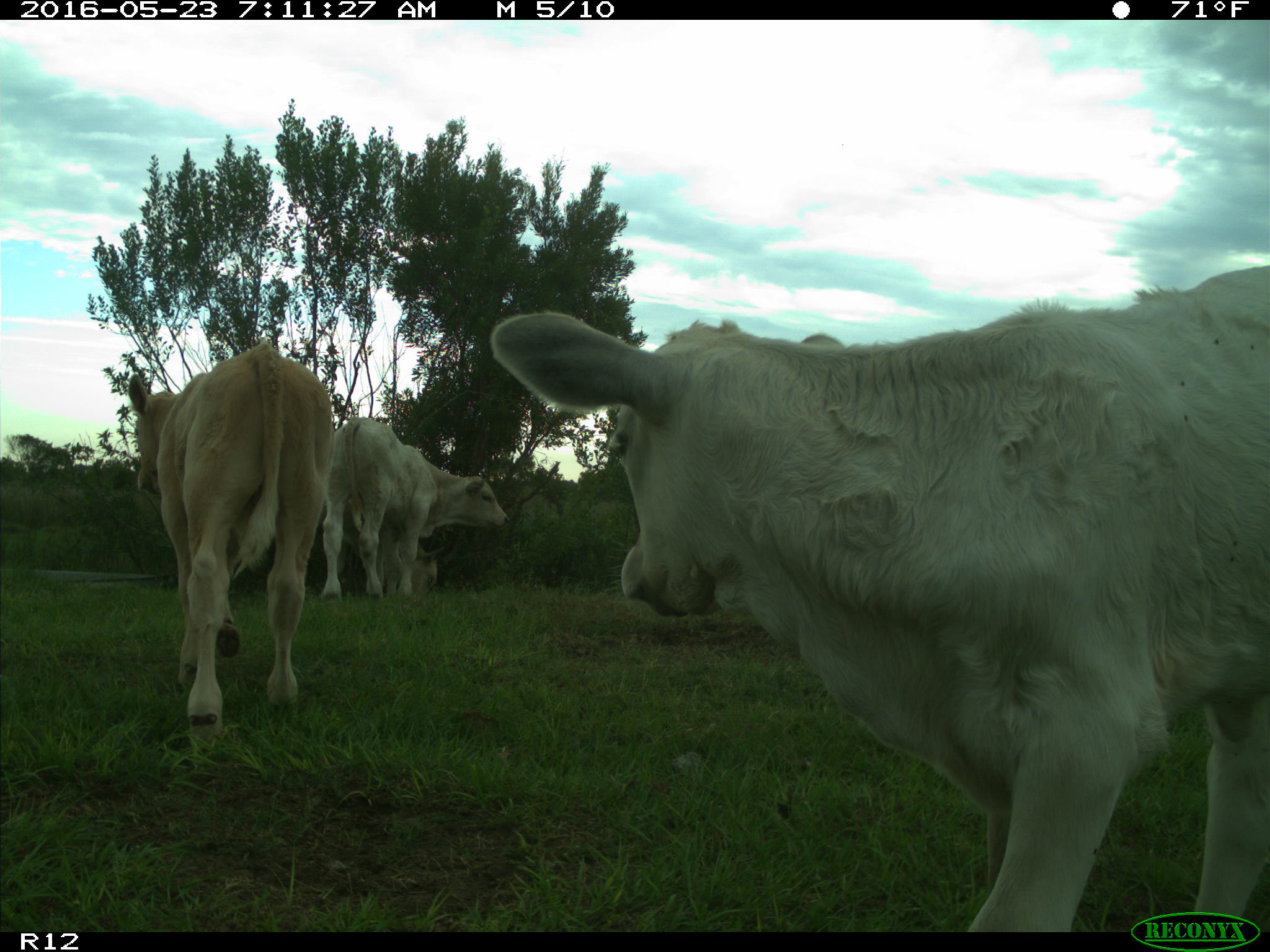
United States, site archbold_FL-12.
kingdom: Animalia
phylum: Chordata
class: Mammalia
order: Artiodactyla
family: Bovidae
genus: Bos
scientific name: Bos taurus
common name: domestic cow